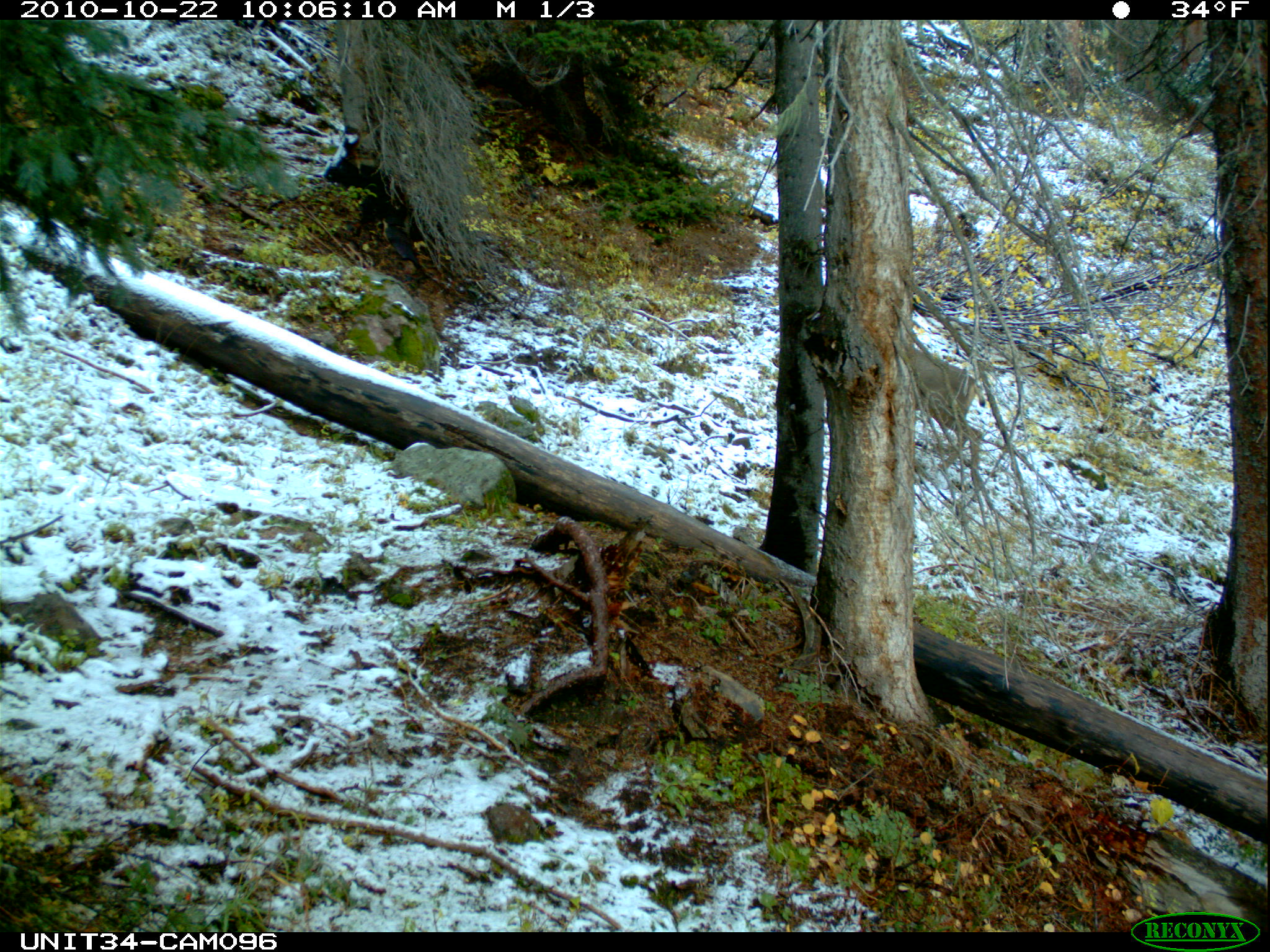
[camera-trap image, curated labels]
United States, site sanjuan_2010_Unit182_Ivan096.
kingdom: Animalia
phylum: Chordata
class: Mammalia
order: Artiodactyla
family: Cervidae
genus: Odocoileus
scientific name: Odocoileus hemionus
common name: mule deer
Odocoileus hemionus (mule deer).